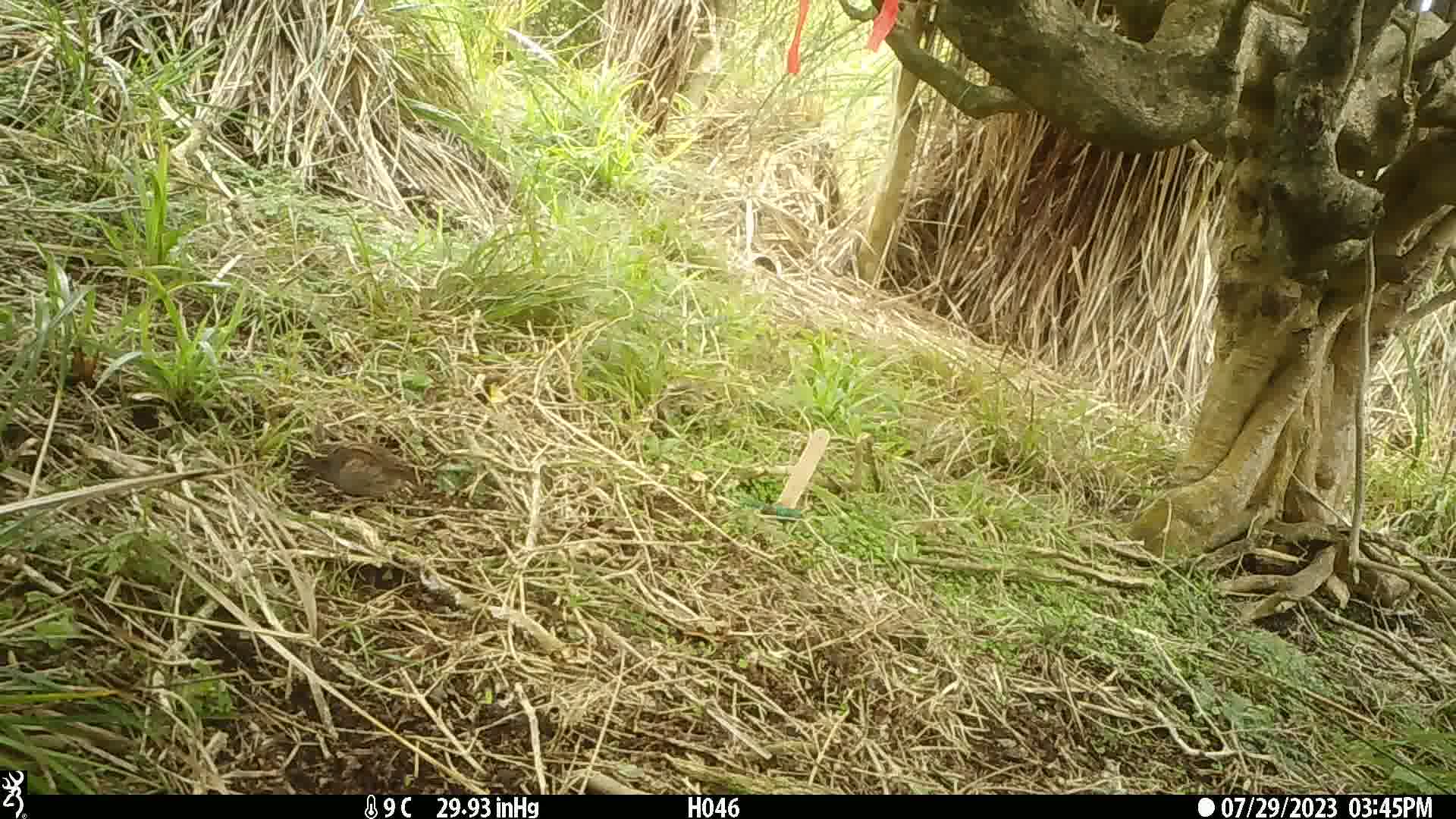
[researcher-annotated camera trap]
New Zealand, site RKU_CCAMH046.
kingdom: Animalia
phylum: Chordata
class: Aves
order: Passeriformes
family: Prunellidae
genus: Prunella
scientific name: Prunella modularis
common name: dunnock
Dunnock (Prunella modularis).